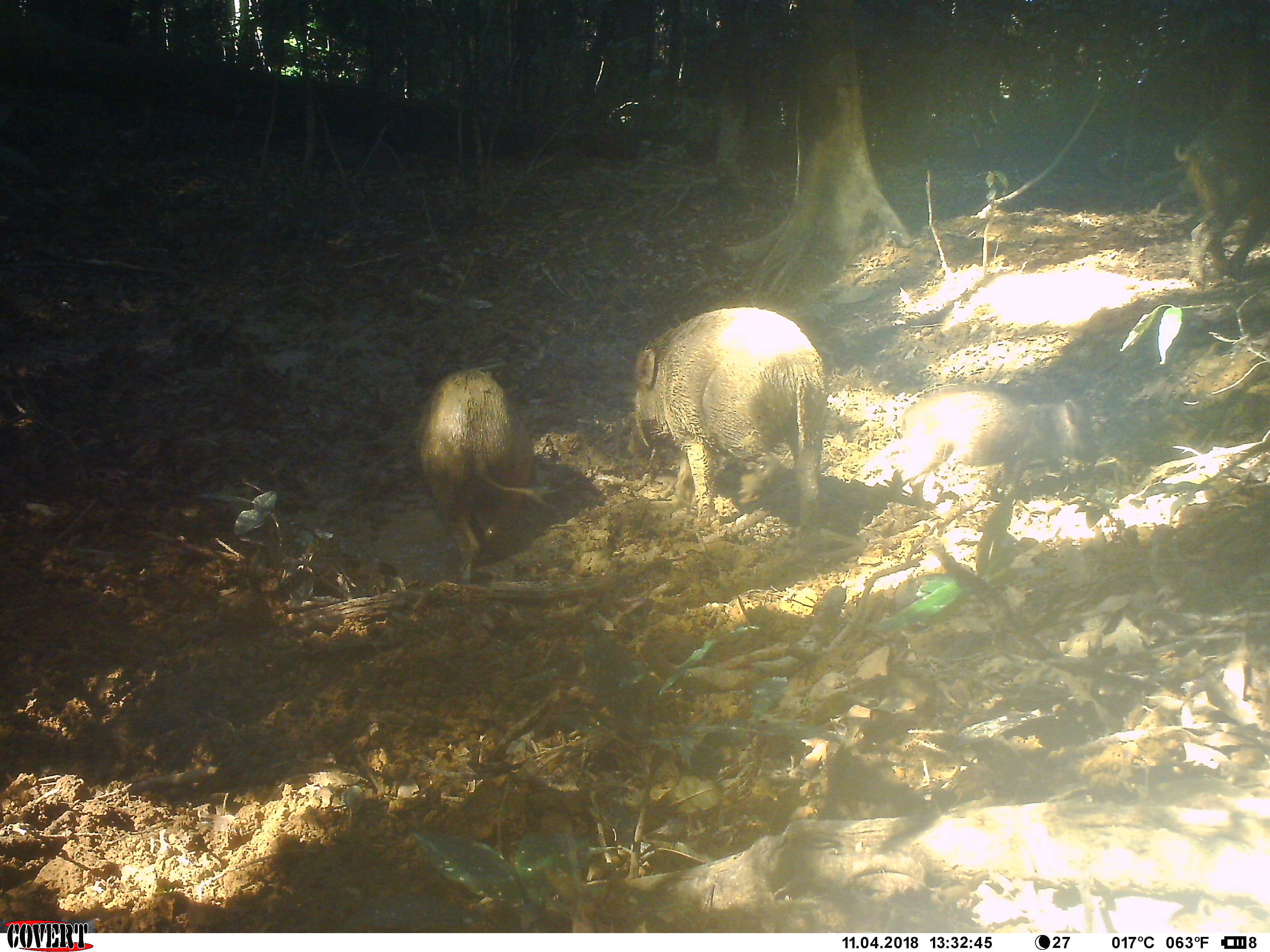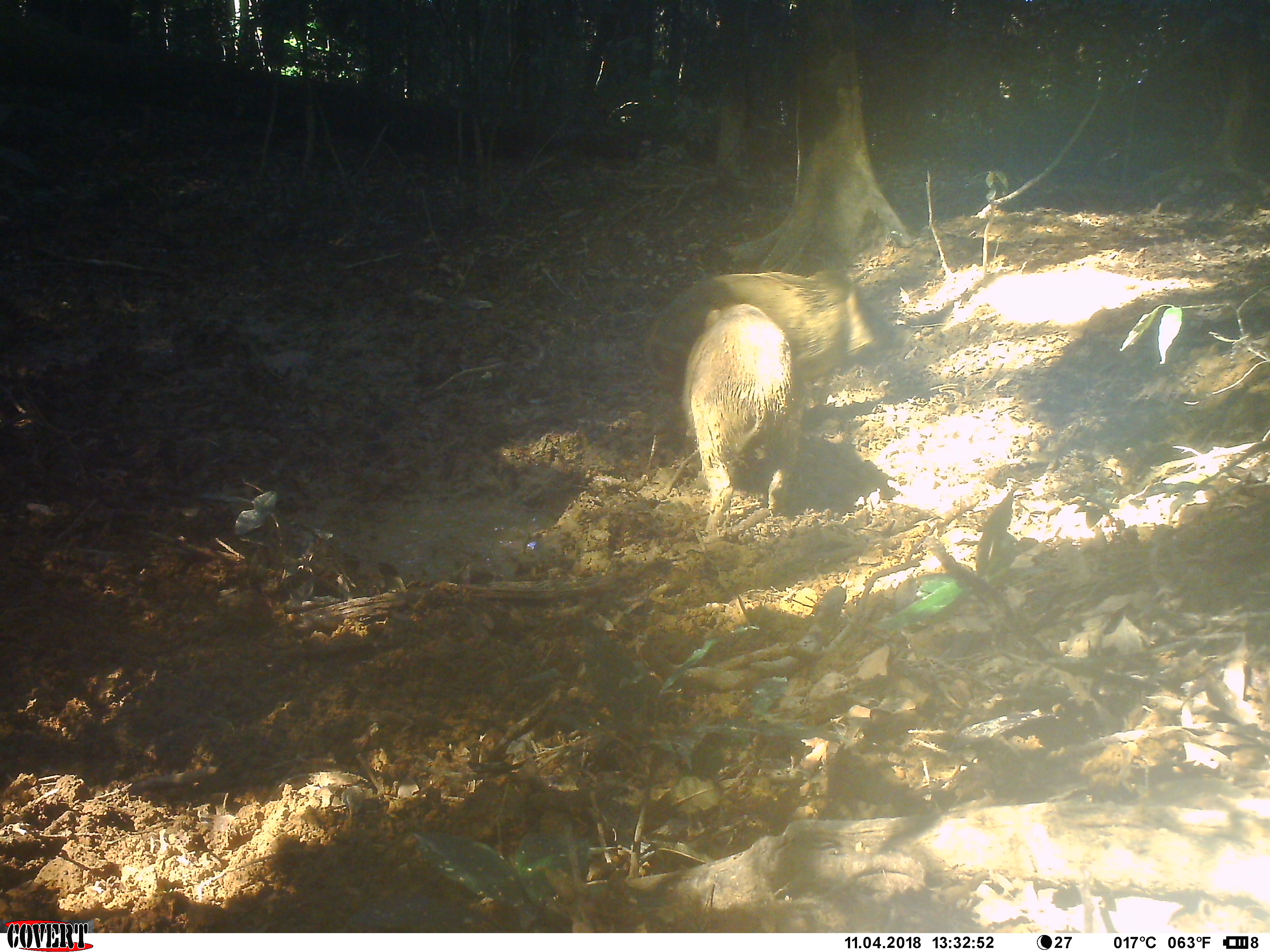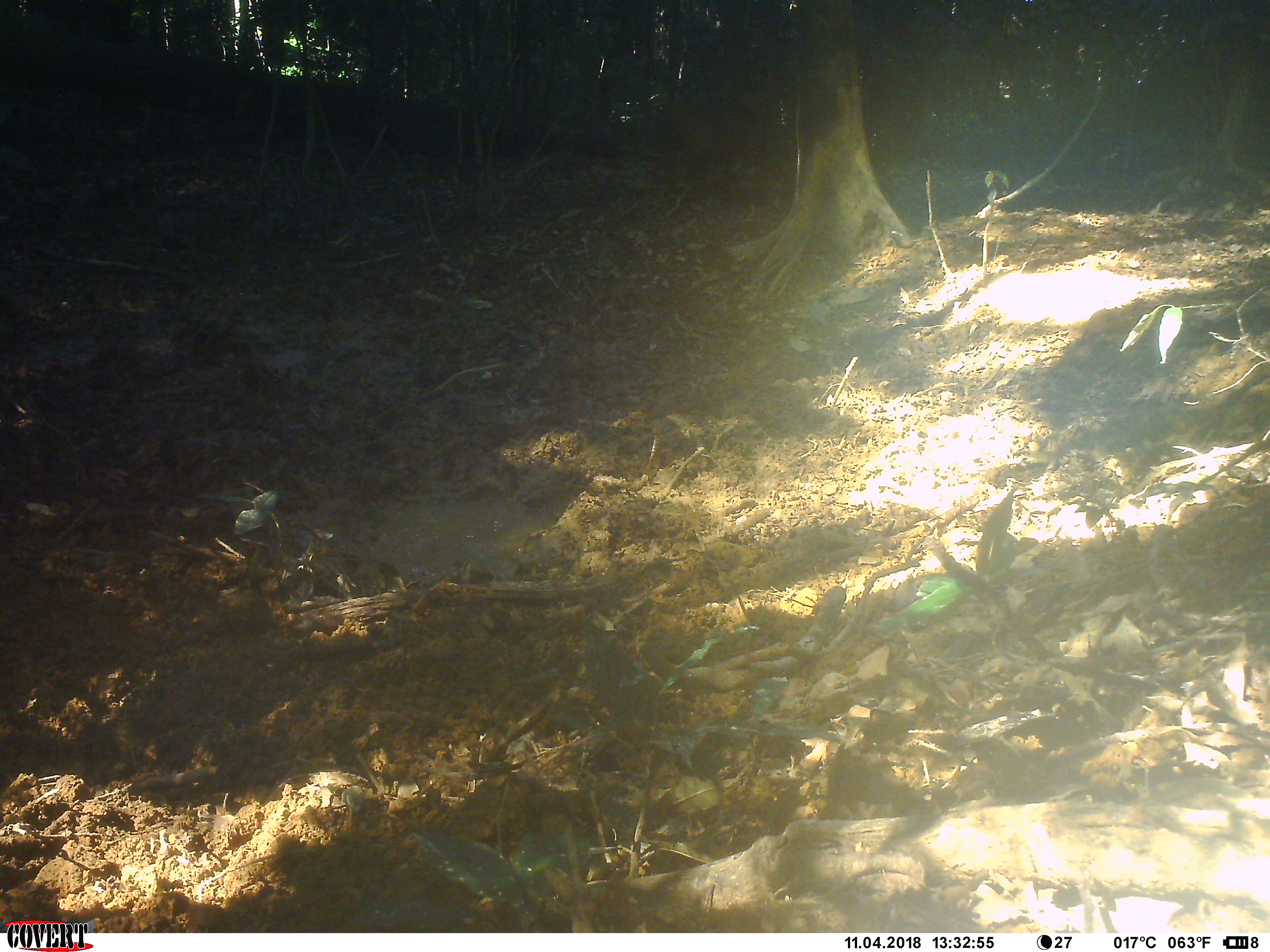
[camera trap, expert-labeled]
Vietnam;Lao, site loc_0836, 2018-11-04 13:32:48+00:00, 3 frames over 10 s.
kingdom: Animalia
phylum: Chordata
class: Mammalia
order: Artiodactyla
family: Suidae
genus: Sus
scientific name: Sus scrofa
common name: eurasian wild pig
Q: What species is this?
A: Eurasian wild pig (Sus scrofa).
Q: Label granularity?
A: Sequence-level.